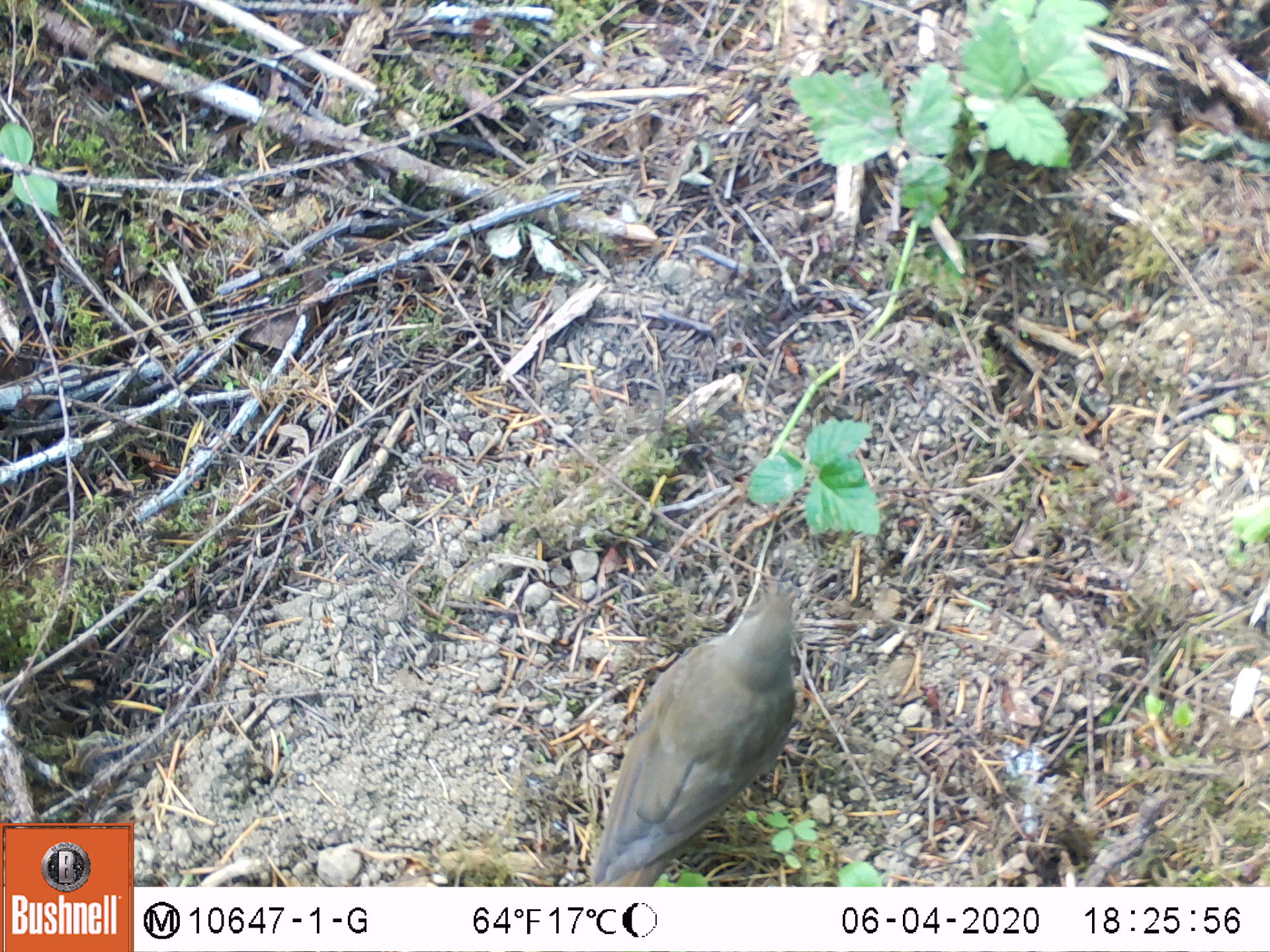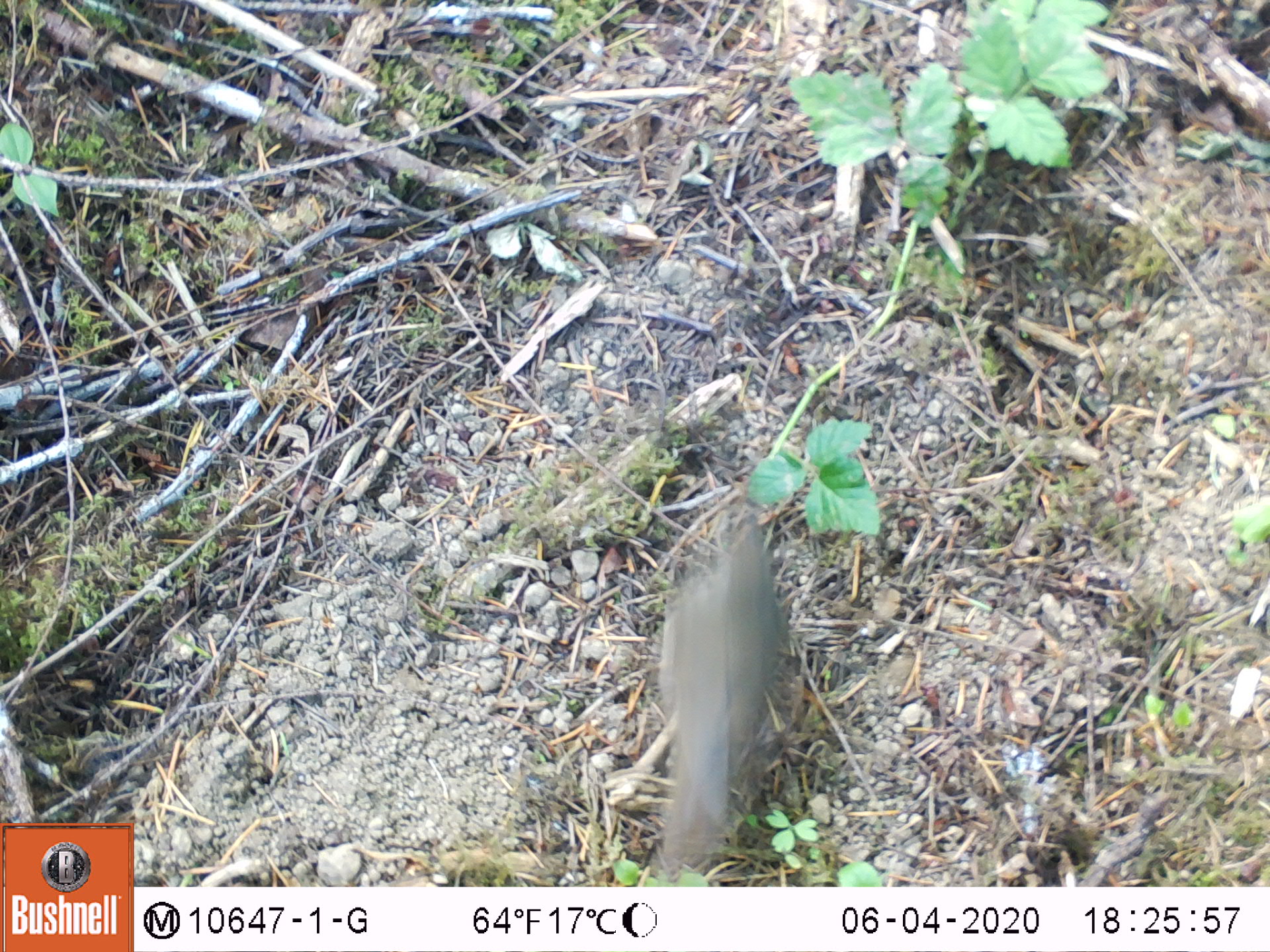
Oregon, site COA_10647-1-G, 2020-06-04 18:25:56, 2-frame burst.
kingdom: Animalia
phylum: Chordata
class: Aves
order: Passeriformes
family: Turdidae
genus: Catharus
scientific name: Catharus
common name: brown thrushes and nightingale-thrushes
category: catharus species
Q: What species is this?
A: Catharus species (brown thrushes and nightingale-thrushes) (Catharus).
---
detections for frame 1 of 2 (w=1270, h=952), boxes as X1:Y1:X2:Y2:
catharus species: 586:579:806:878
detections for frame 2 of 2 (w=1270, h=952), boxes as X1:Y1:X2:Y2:
catharus species: 639:498:802:870